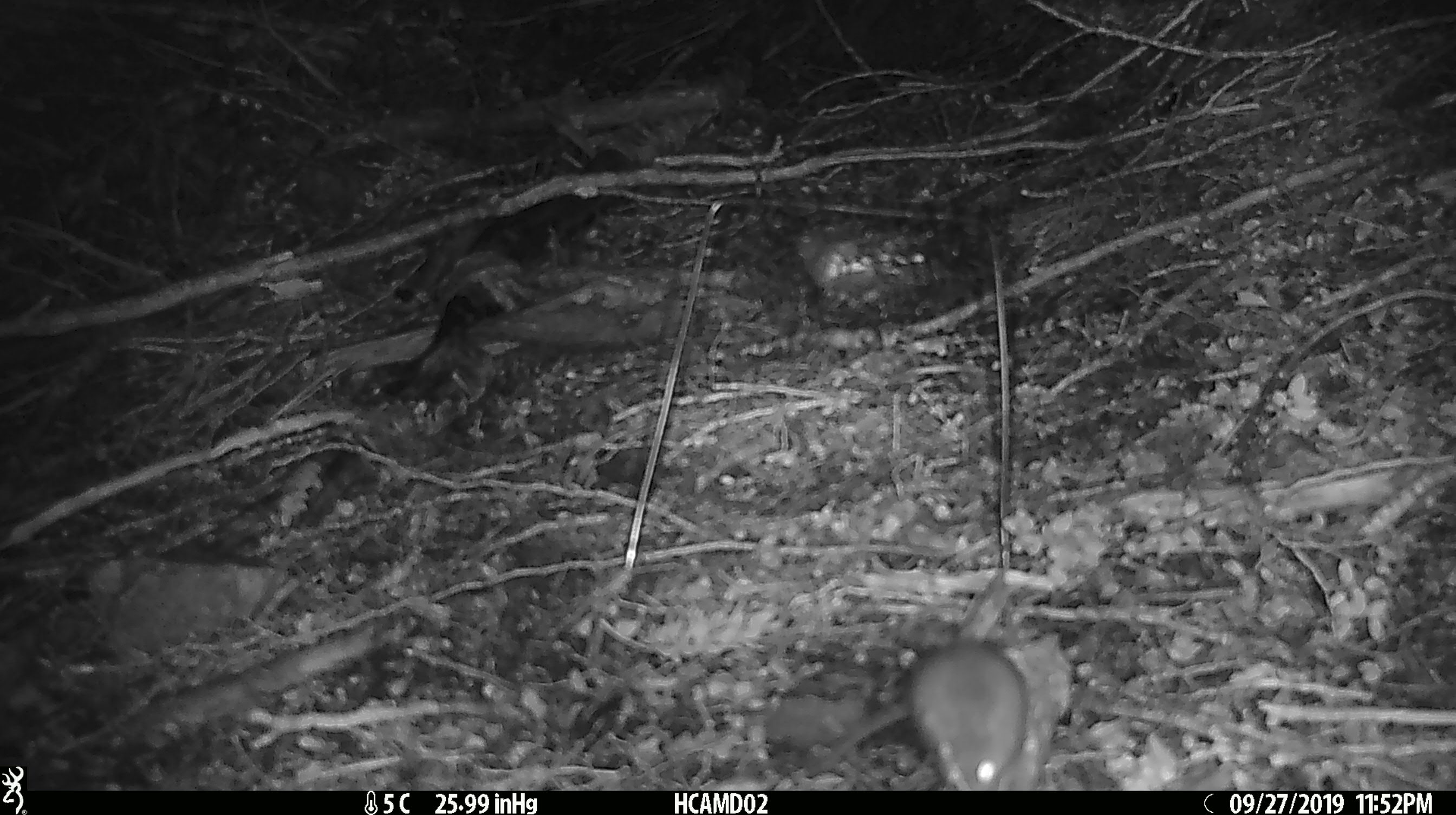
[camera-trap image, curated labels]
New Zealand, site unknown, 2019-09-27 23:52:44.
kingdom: Animalia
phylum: Chordata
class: Mammalia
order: Rodentia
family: Muridae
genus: Mus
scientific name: Mus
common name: mouse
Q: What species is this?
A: Mouse (Mus).